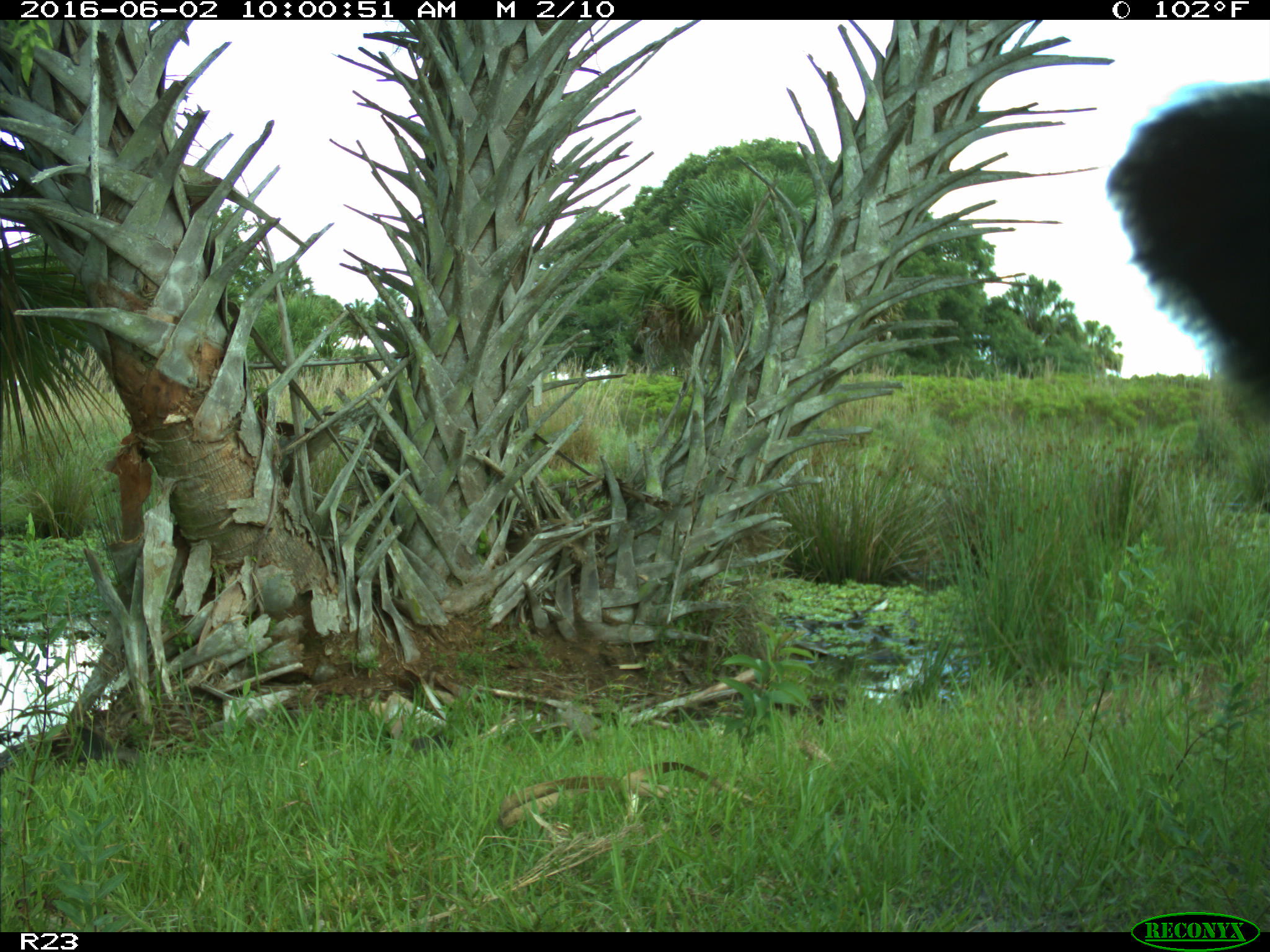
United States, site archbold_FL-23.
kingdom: Animalia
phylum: Chordata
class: Mammalia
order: Artiodactyla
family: Bovidae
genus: Bos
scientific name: Bos taurus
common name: domestic cow